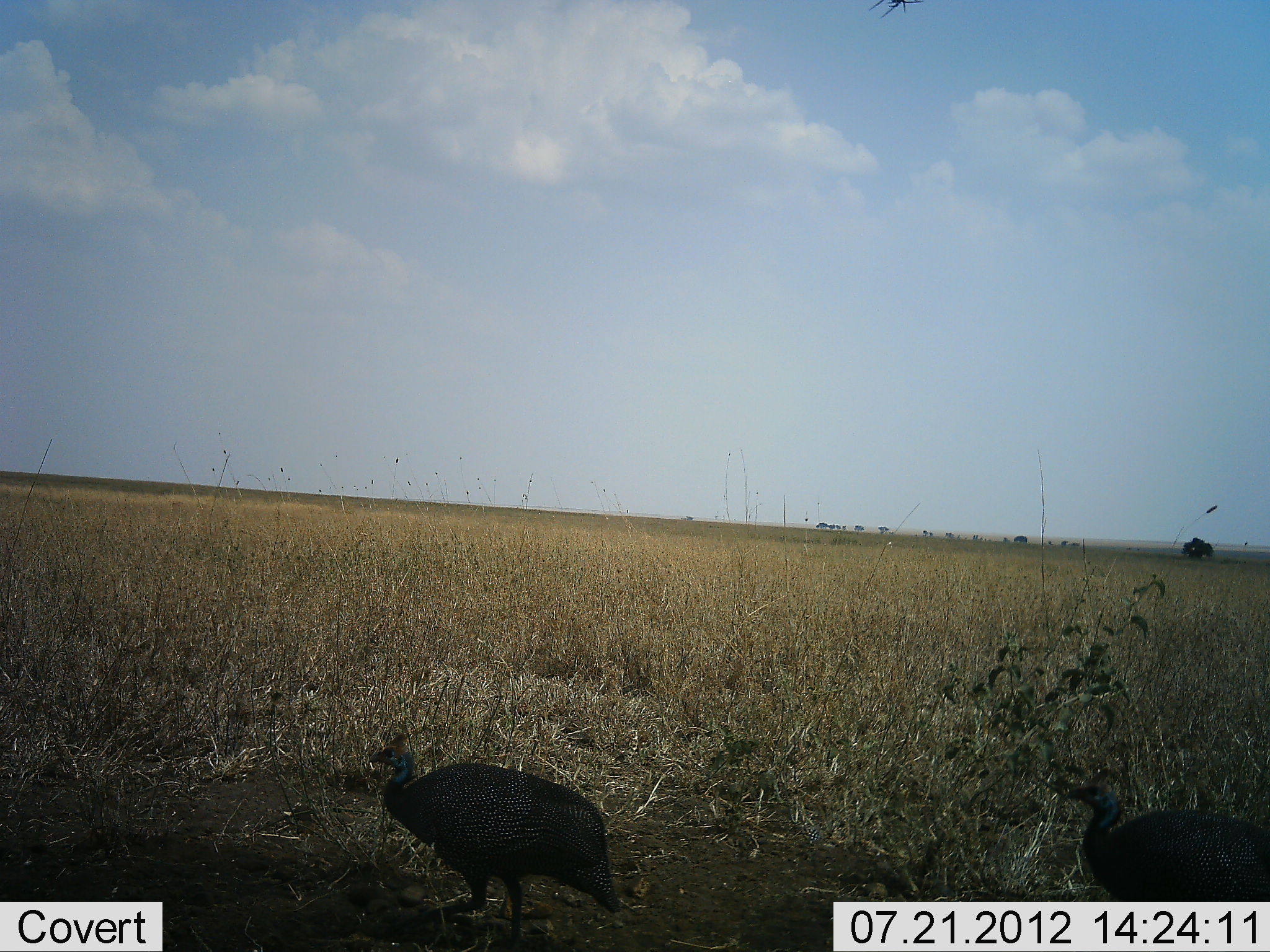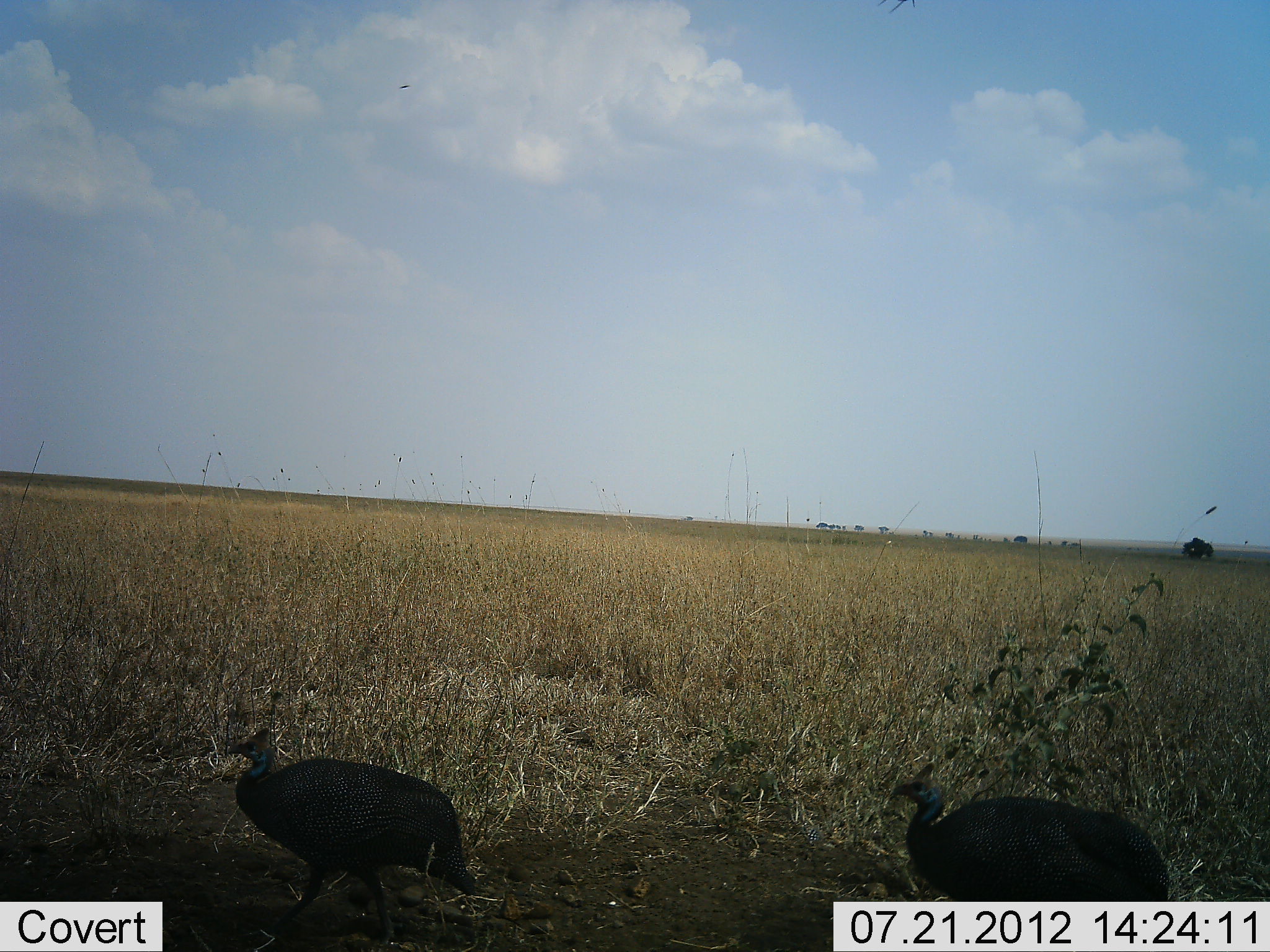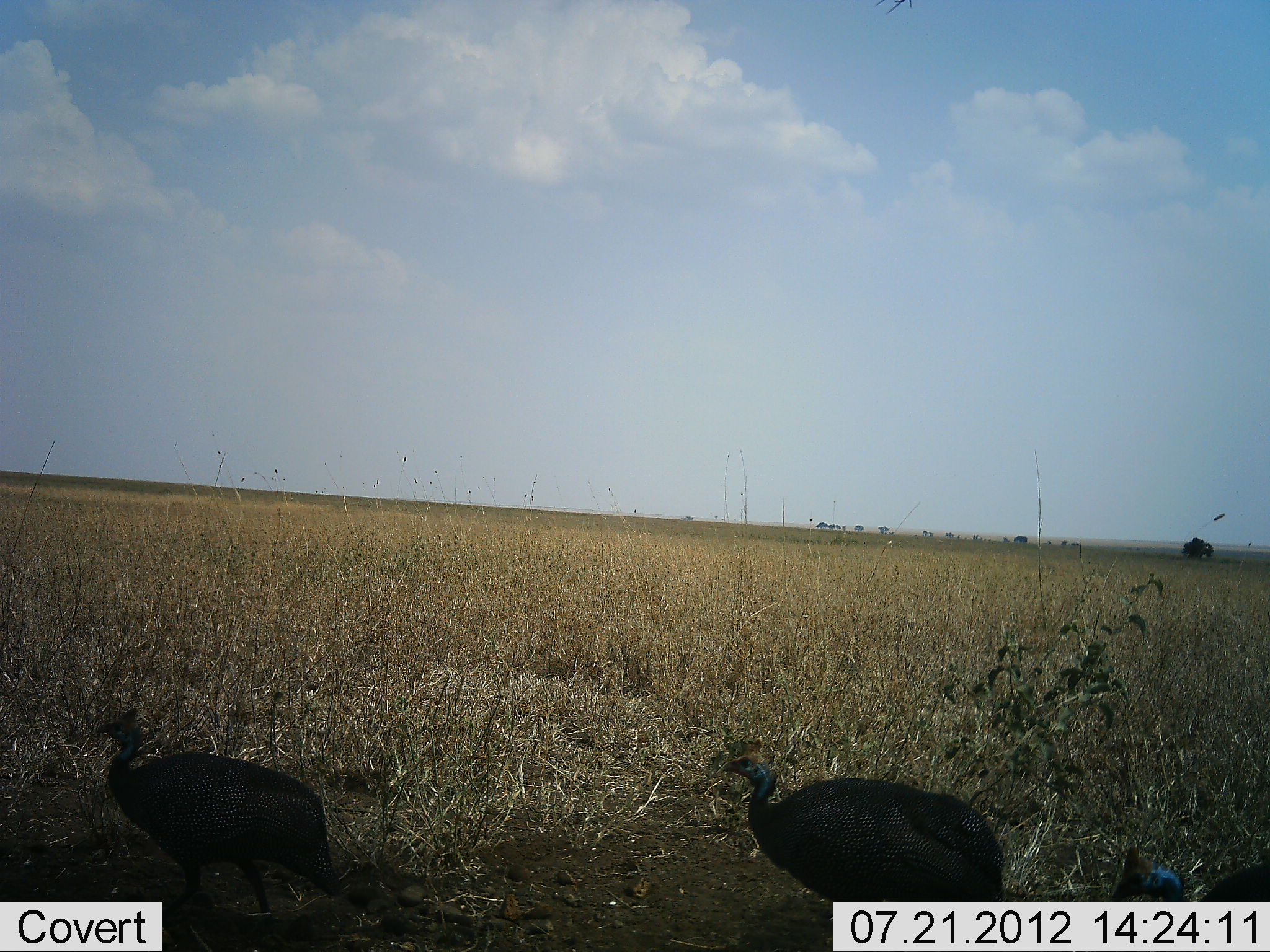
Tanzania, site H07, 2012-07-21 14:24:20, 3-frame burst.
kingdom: Animalia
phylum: Chordata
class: Aves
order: Galliformes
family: Numididae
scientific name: Numididae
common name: guinea fowl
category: guineafowl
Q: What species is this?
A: Guineafowl (guinea fowl) (Numididae).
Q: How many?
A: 2.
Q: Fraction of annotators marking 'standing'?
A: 10%.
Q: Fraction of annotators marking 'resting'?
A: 0%.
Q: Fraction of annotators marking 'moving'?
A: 90%.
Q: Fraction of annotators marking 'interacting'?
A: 0%.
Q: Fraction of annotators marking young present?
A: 0%.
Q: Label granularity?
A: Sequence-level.